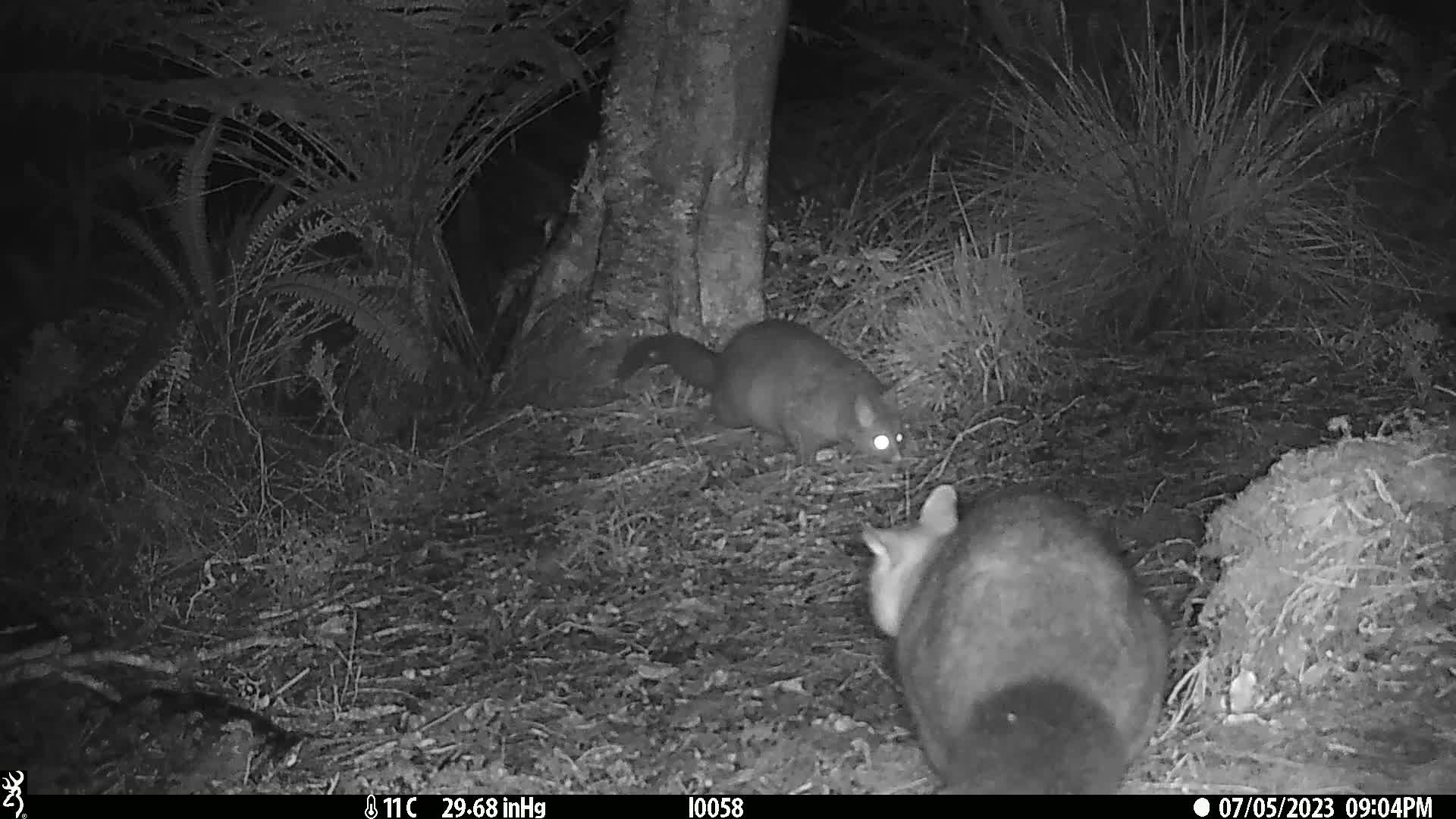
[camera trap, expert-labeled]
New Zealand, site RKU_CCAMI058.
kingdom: Animalia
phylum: Chordata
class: Mammalia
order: Diprotodontia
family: Phalangeridae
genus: Trichosurus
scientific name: Trichosurus vulpecula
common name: common brushtail possum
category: possum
Possum (common brushtail possum) (Trichosurus vulpecula).